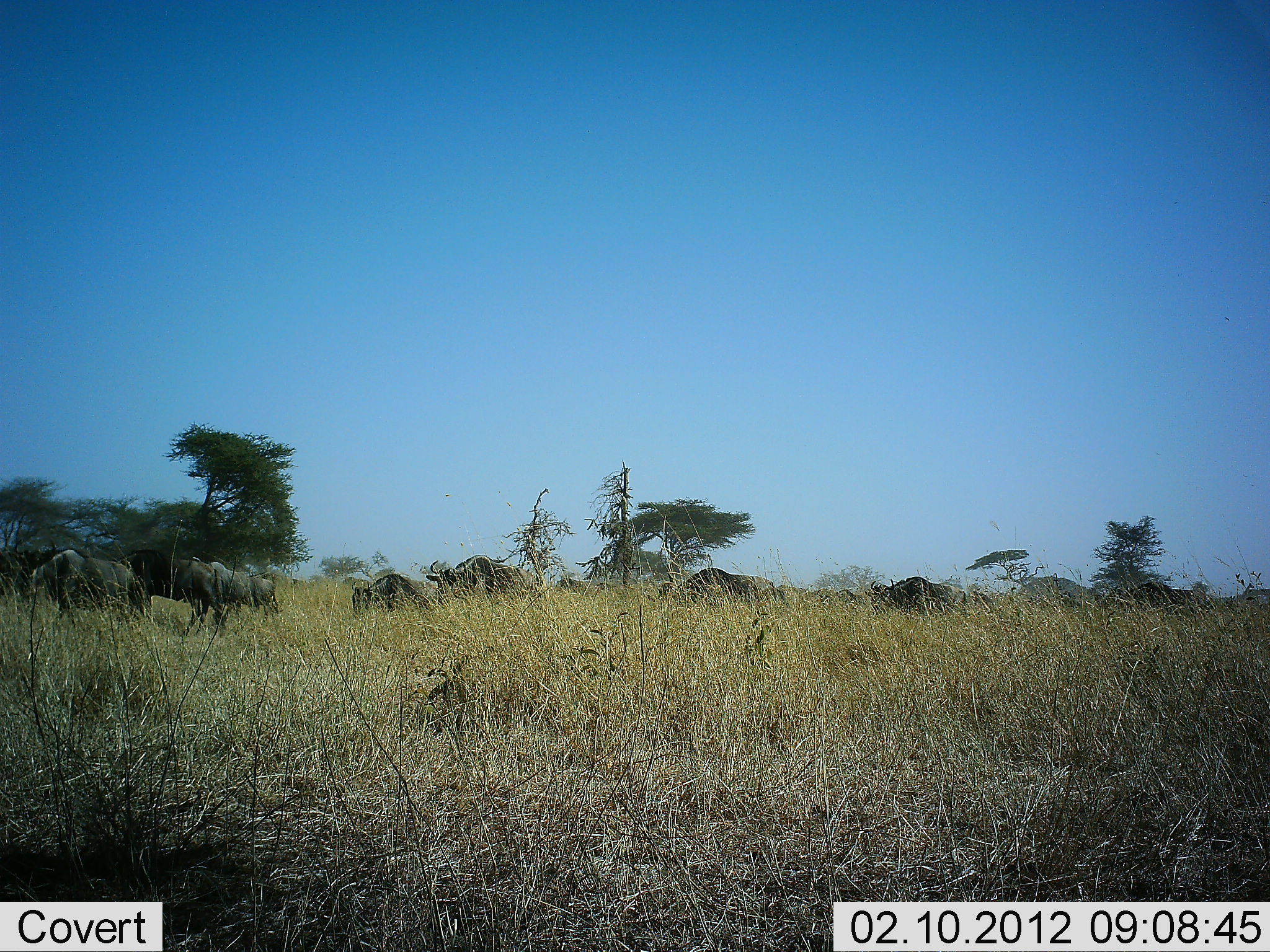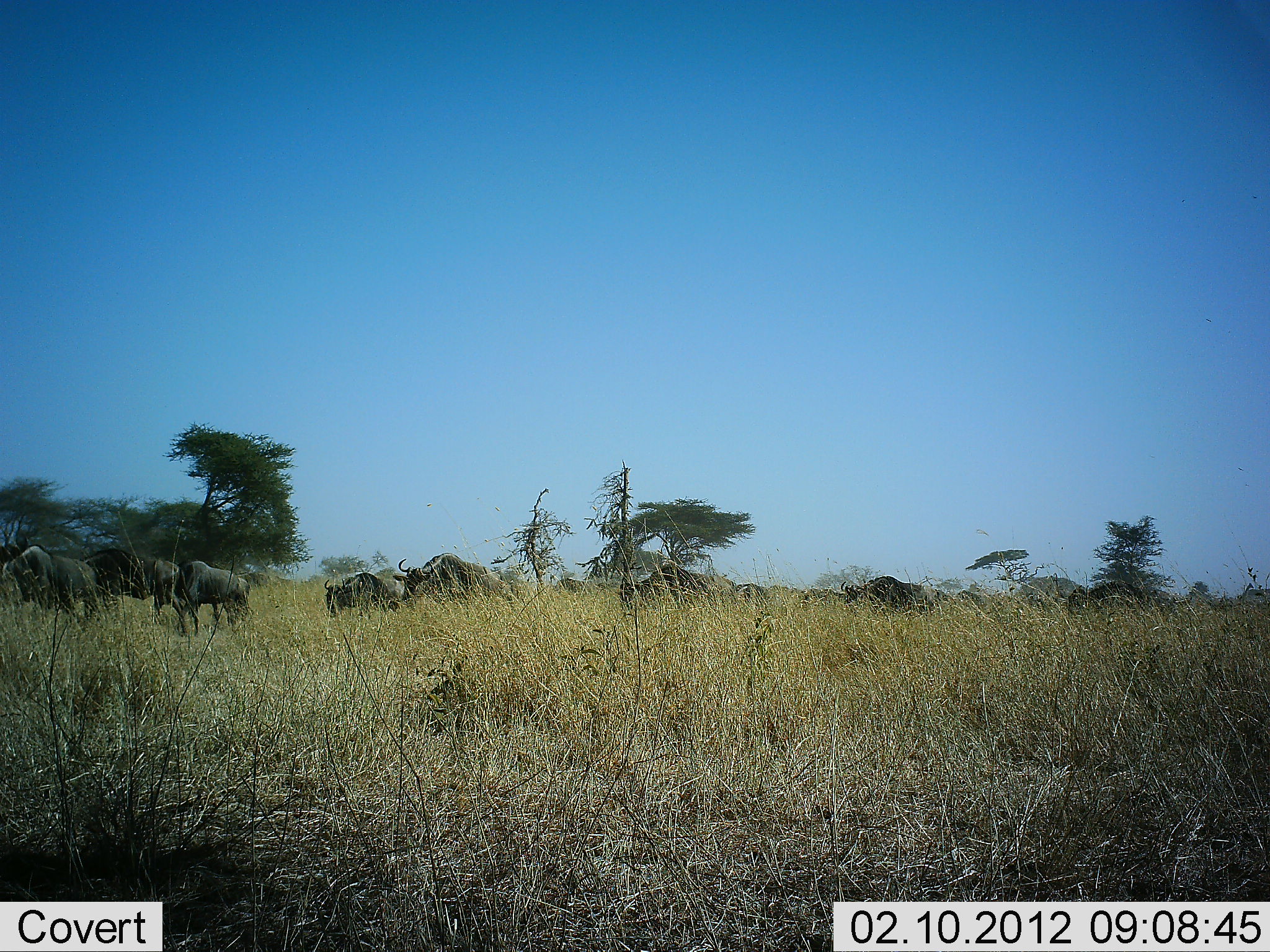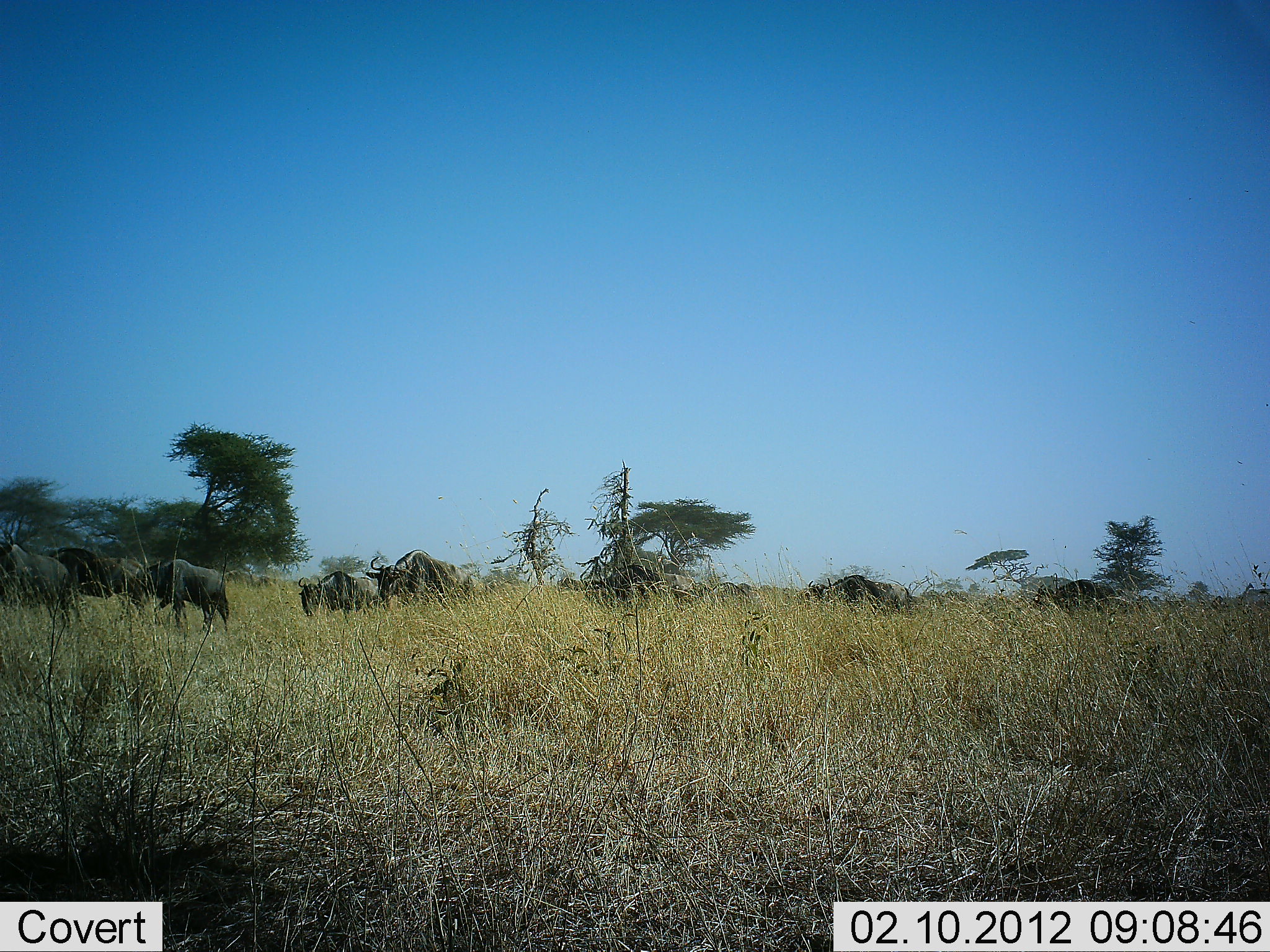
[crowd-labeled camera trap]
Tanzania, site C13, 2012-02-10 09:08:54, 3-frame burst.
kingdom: Animalia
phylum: Chordata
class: Mammalia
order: Artiodactyla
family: Bovidae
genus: Connochaetes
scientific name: Connochaetes taurinus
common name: blue wildebeest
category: wildebeest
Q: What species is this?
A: Wildebeest (blue wildebeest) (Connochaetes taurinus).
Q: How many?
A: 11-50.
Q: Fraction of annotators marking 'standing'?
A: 6%.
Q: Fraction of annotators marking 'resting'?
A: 0%.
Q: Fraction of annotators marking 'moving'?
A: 100%.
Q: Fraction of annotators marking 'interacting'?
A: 0%.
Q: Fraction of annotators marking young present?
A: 0%.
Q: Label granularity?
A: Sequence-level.